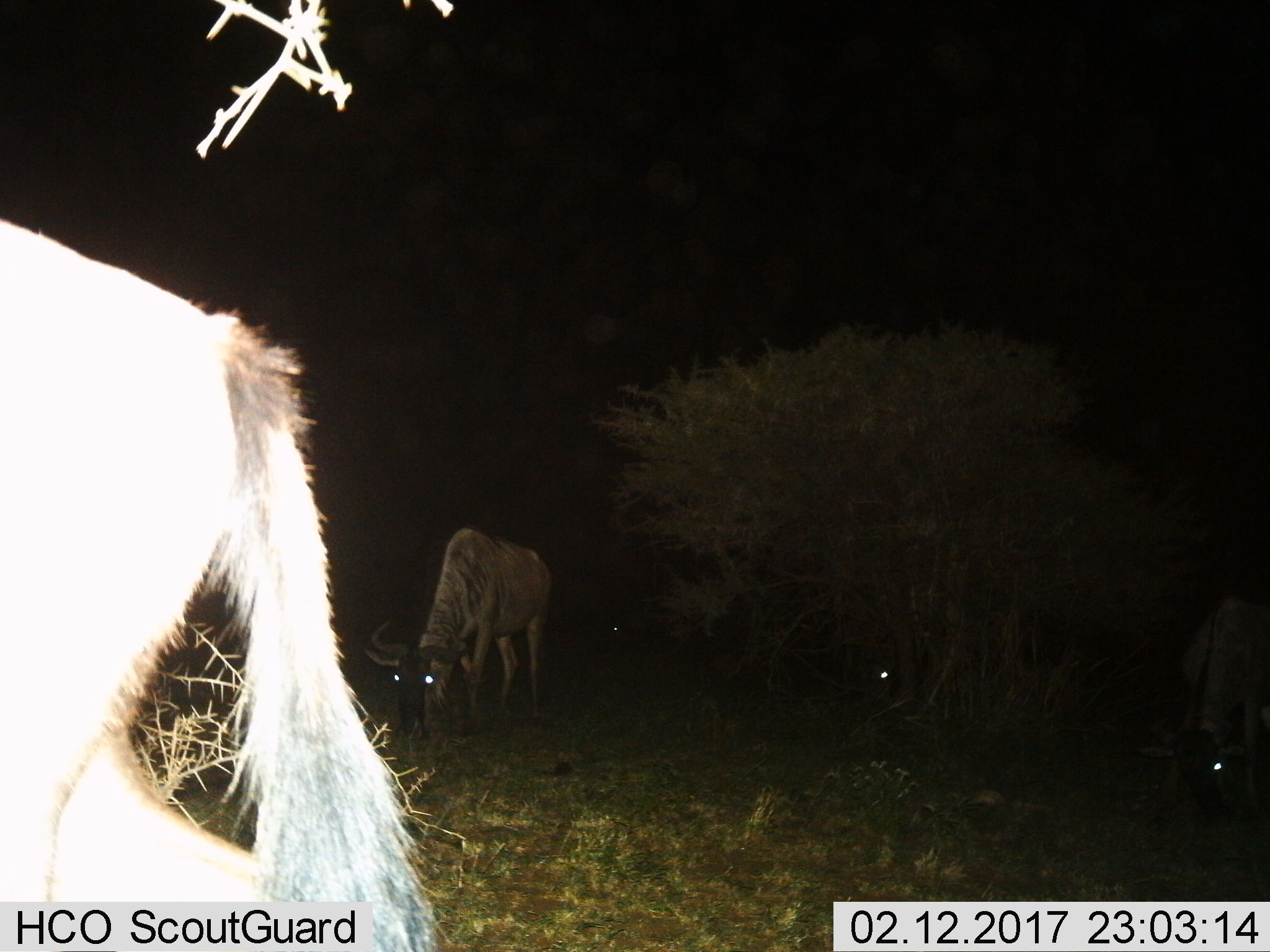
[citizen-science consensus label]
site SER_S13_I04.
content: unidentified animal